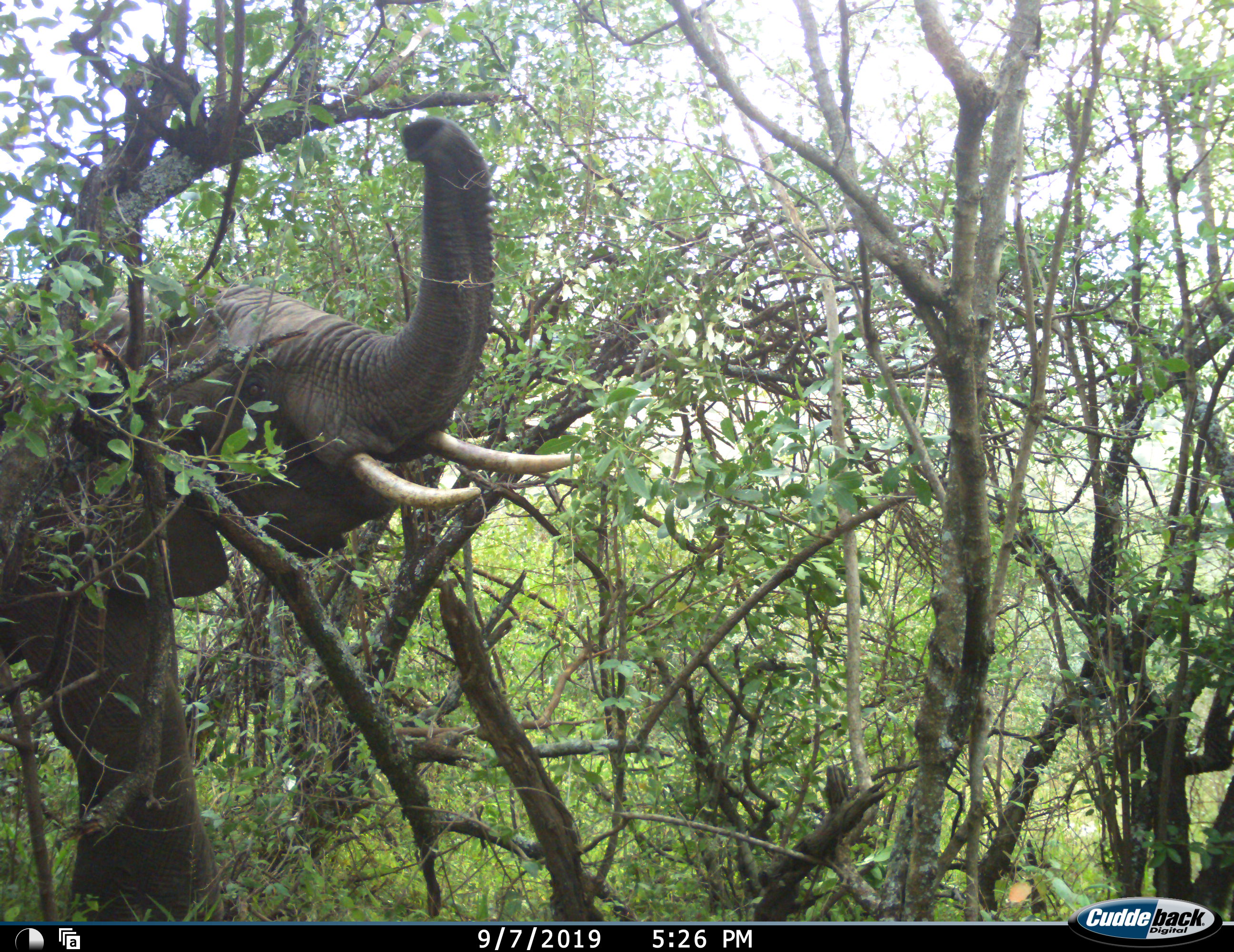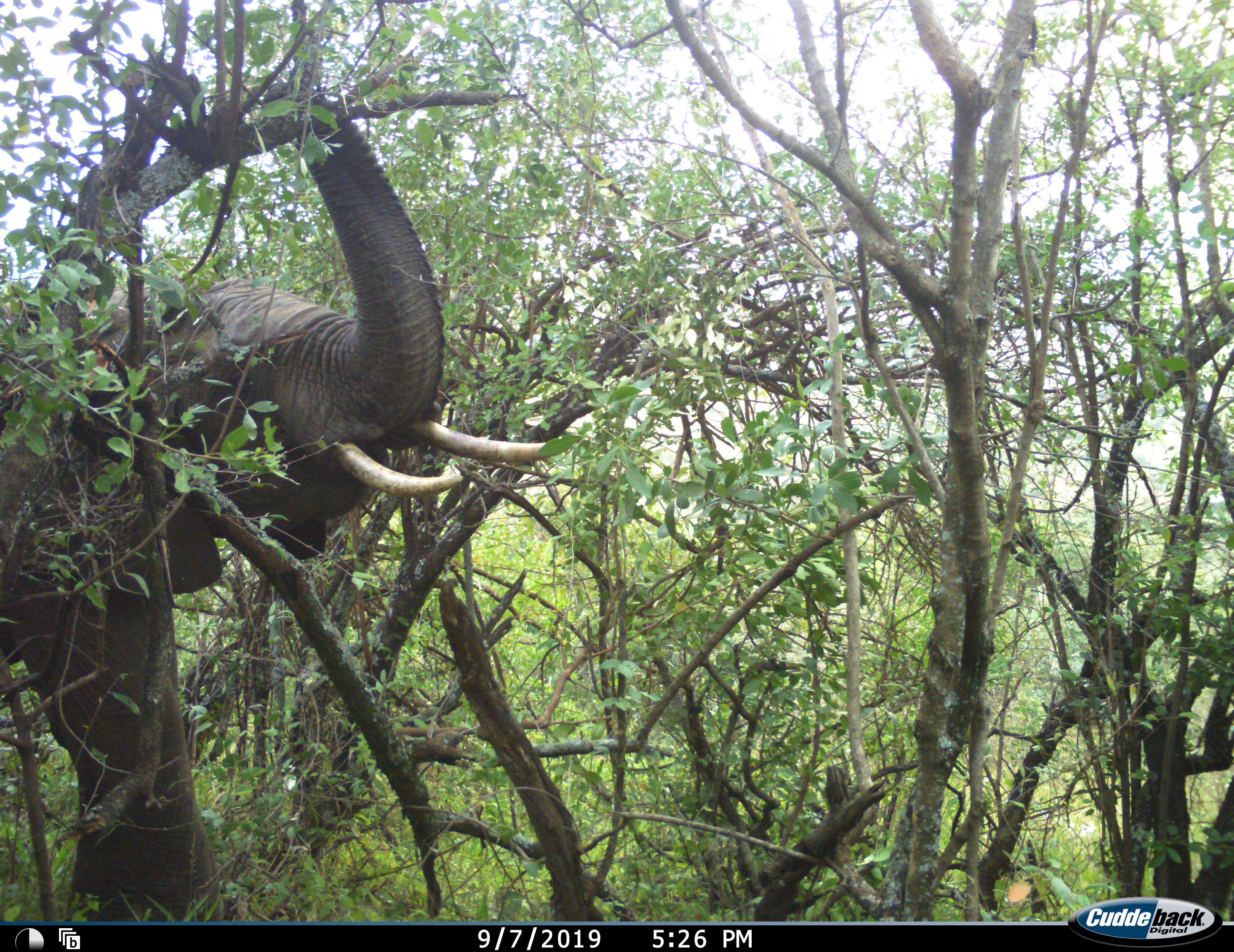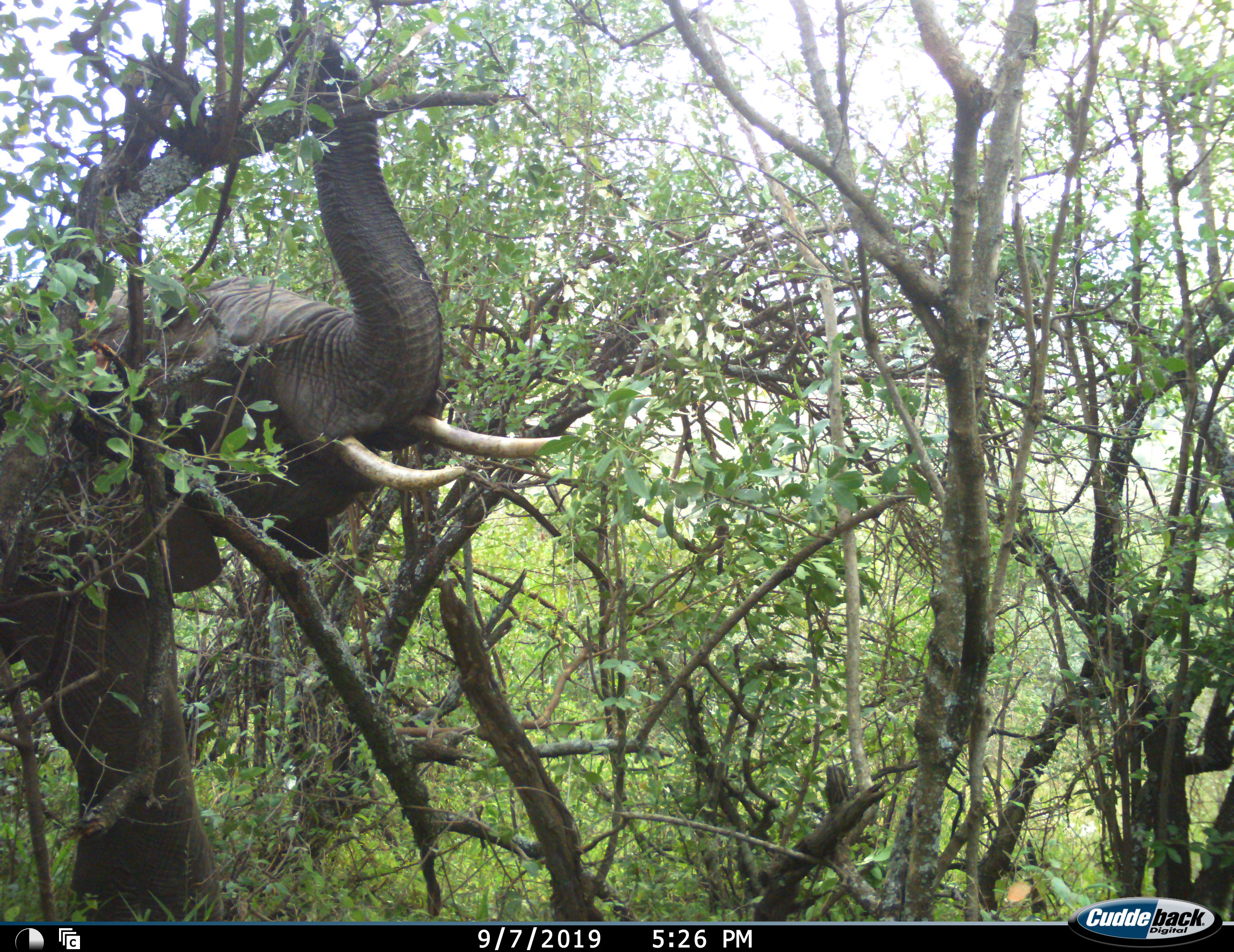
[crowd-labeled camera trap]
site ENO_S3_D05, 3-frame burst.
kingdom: Animalia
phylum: Chordata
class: Mammalia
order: Proboscidea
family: Elephantidae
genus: Loxodonta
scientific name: Loxodonta africana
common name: african bush elephant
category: elephant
Elephant (african bush elephant) (Loxodonta africana), count 1. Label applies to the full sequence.